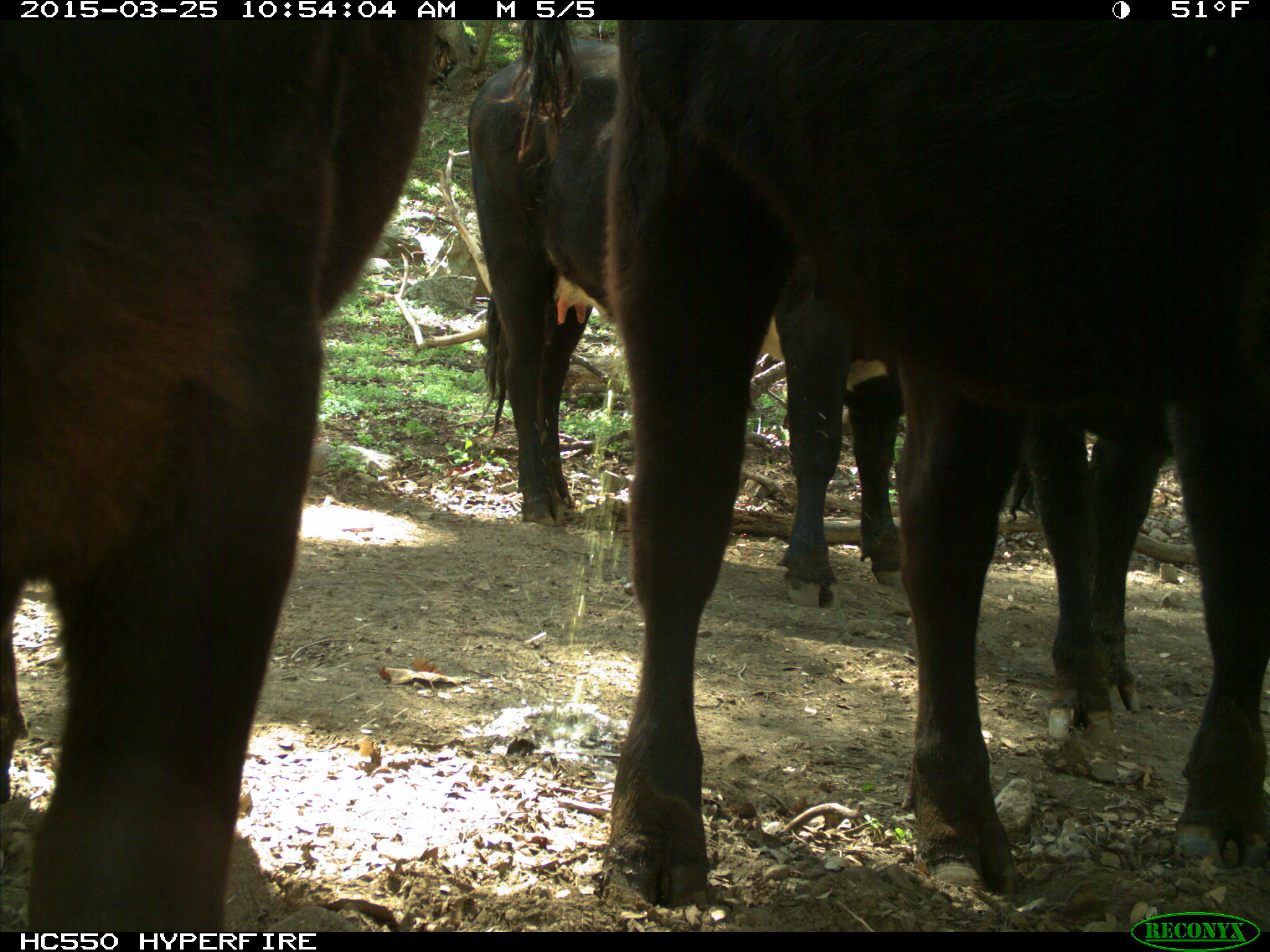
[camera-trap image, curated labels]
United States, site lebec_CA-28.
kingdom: Animalia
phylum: Chordata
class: Mammalia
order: Artiodactyla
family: Bovidae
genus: Bos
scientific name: Bos taurus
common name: domestic cow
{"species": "Bos taurus (domestic cow)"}